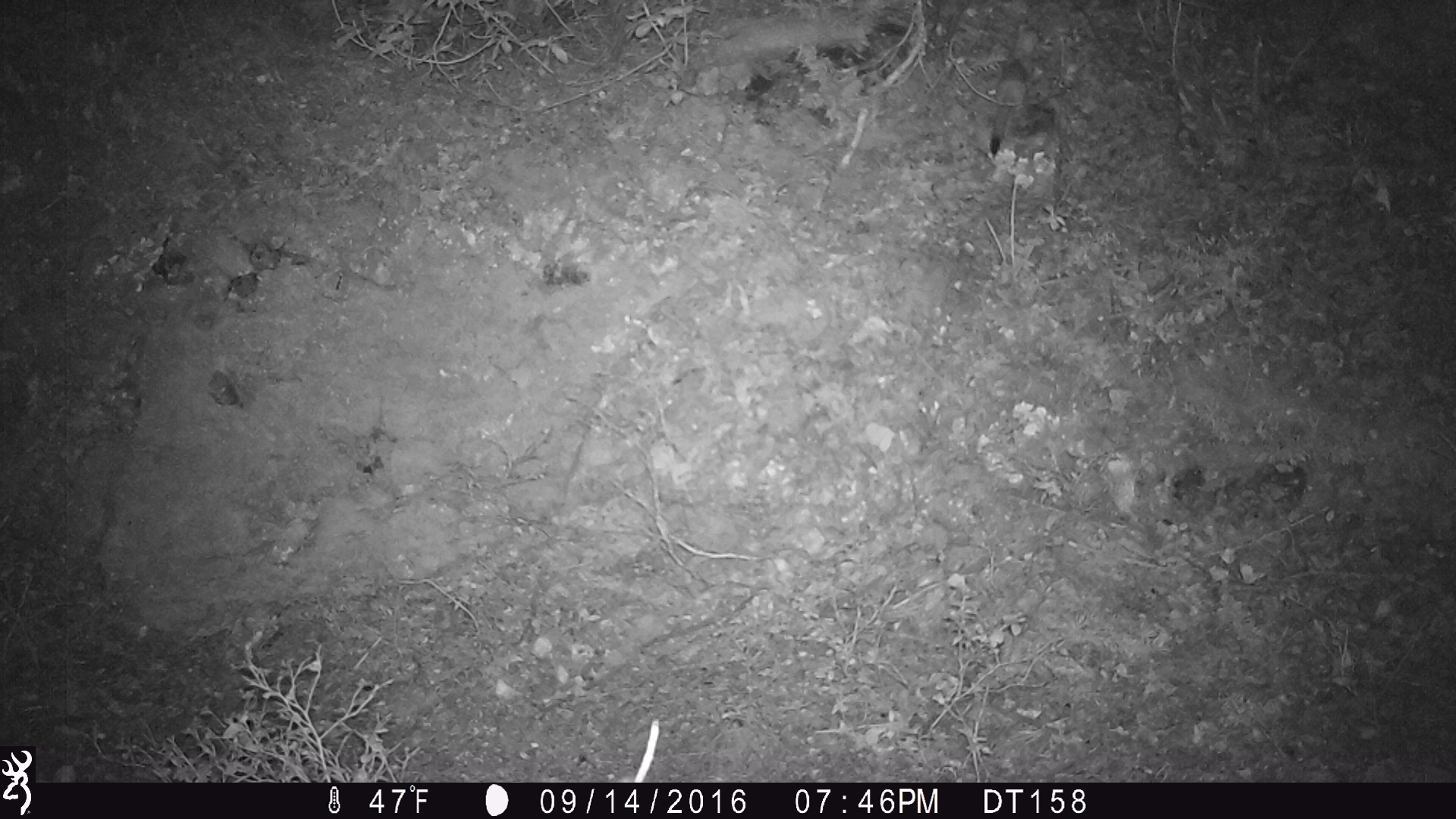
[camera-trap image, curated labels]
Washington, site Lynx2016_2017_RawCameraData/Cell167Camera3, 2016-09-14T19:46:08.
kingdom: Animalia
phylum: Chordata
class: Mammalia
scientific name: Mammalia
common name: small mammal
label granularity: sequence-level